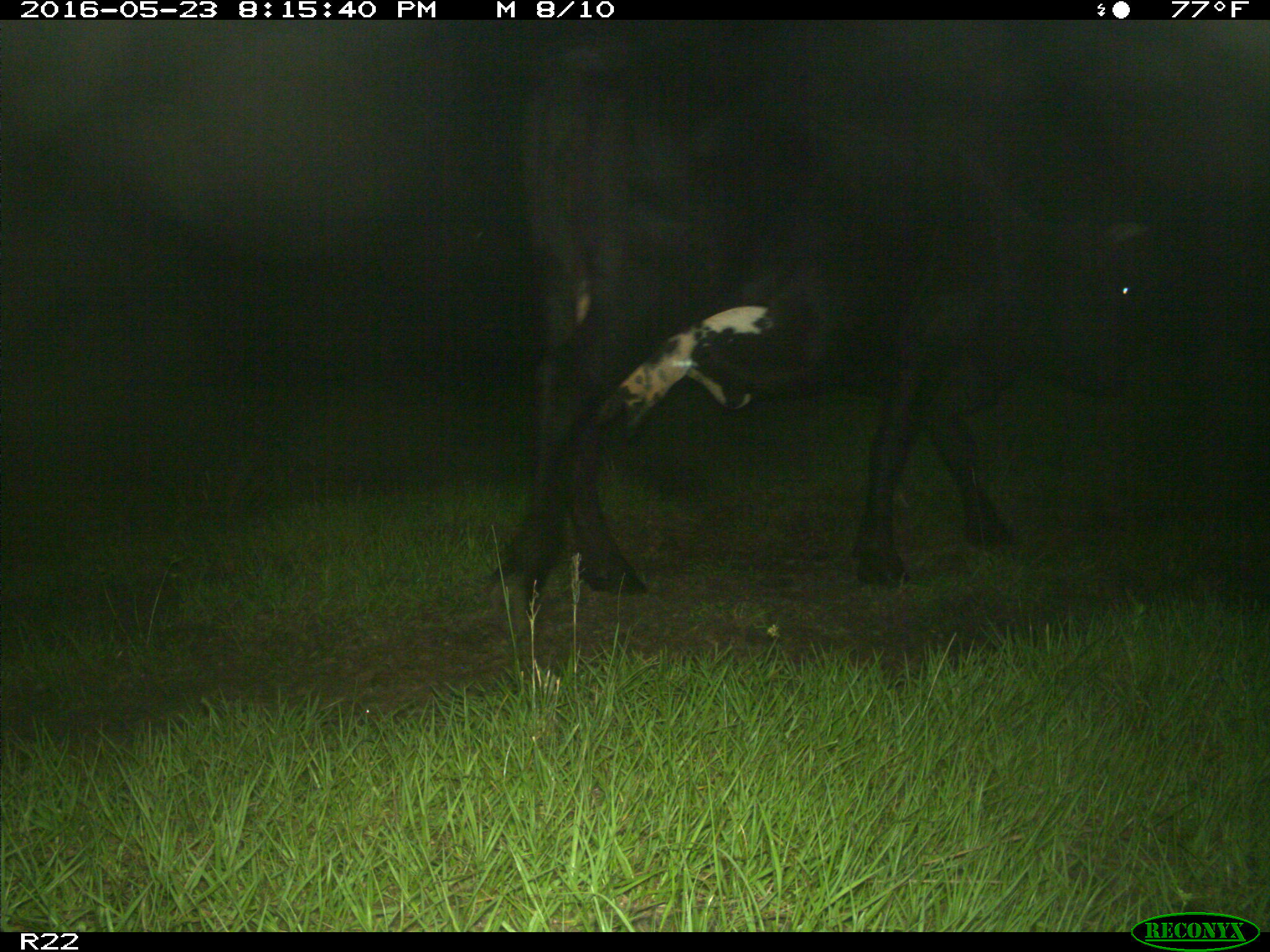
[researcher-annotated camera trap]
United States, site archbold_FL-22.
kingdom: Animalia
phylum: Chordata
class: Mammalia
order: Artiodactyla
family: Bovidae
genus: Bos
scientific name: Bos taurus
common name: domestic cow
Bos taurus (domestic cow).